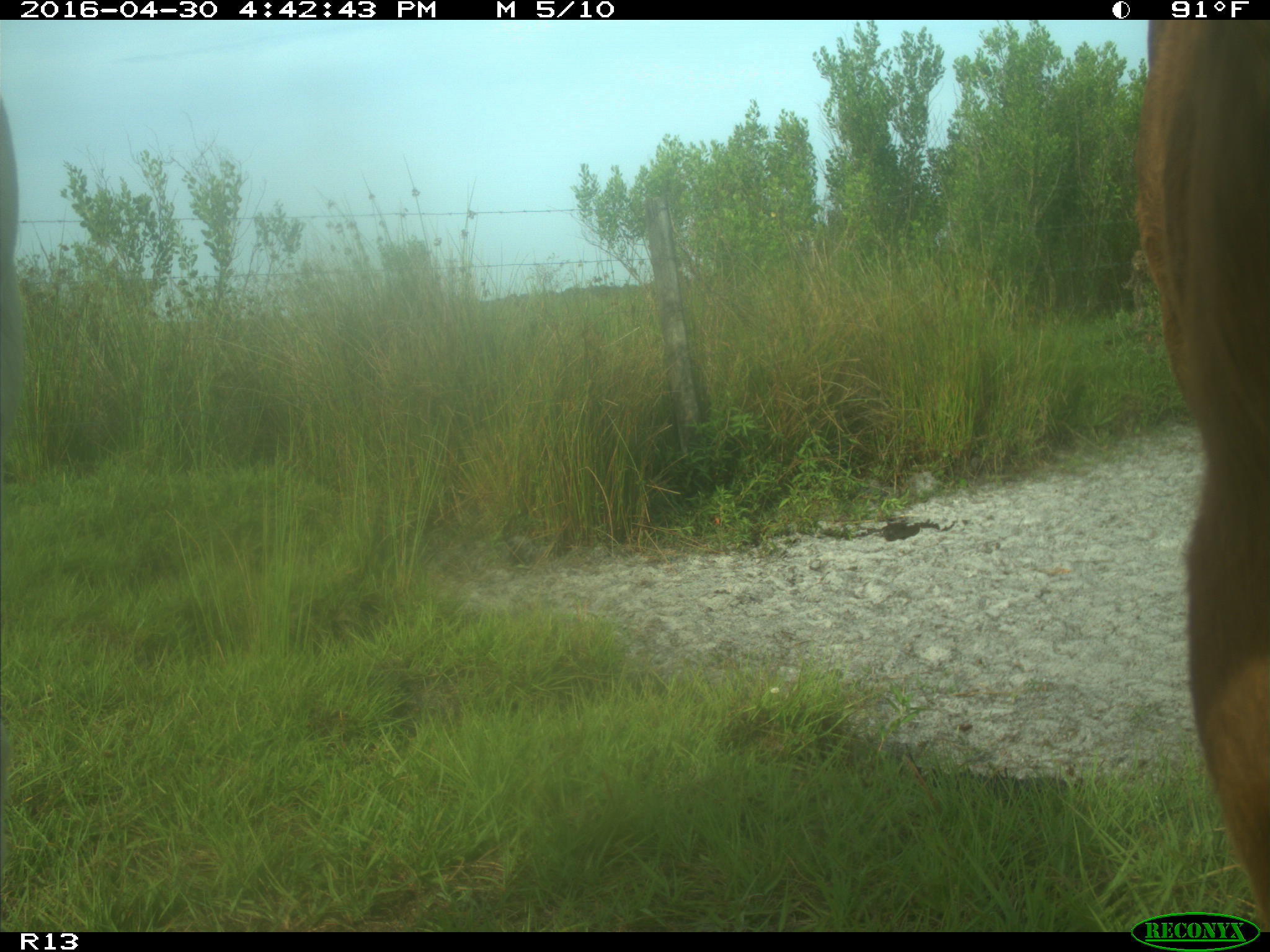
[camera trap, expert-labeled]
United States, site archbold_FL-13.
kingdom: Animalia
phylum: Chordata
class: Mammalia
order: Artiodactyla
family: Bovidae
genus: Bos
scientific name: Bos taurus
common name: domestic cow